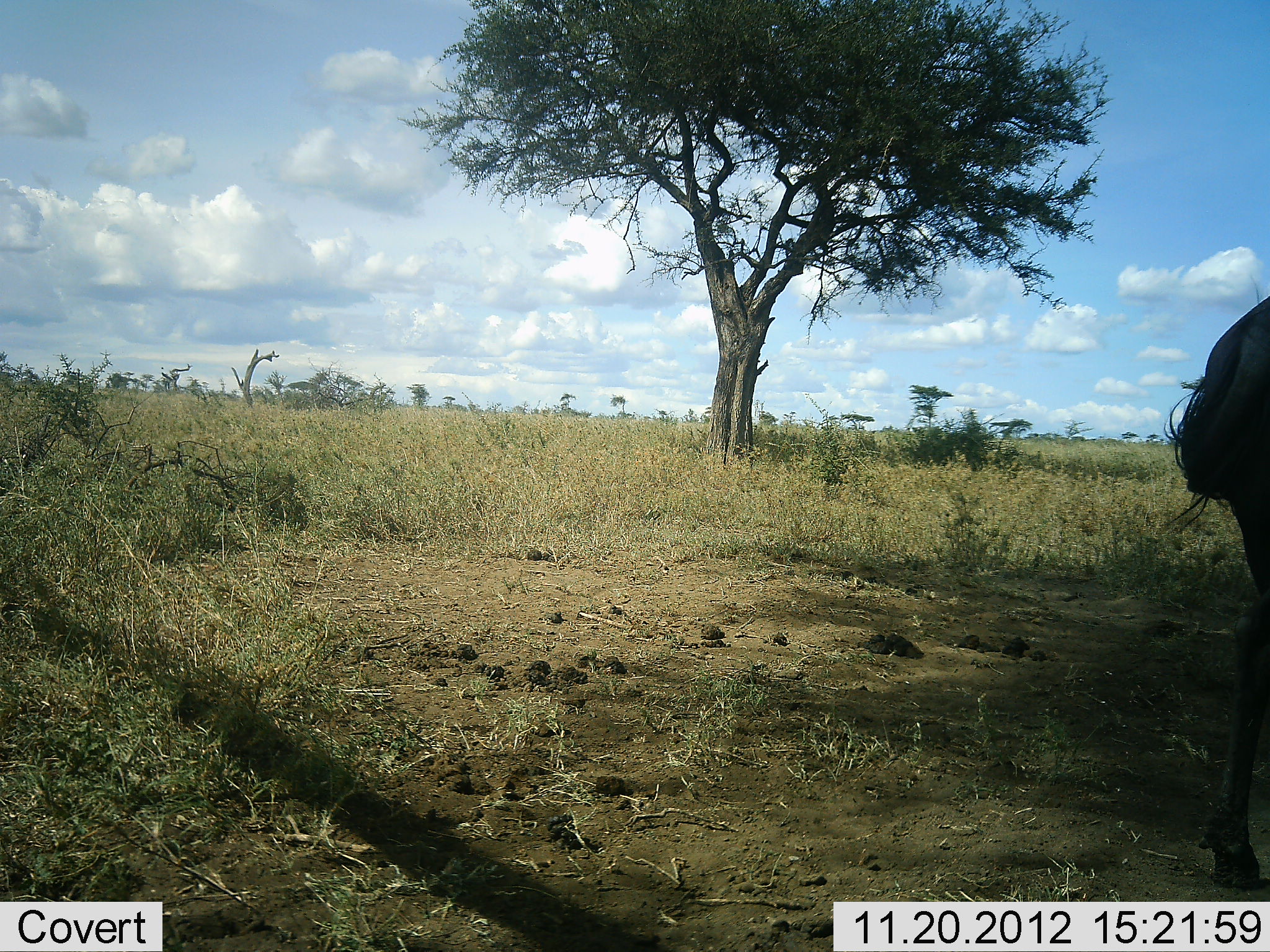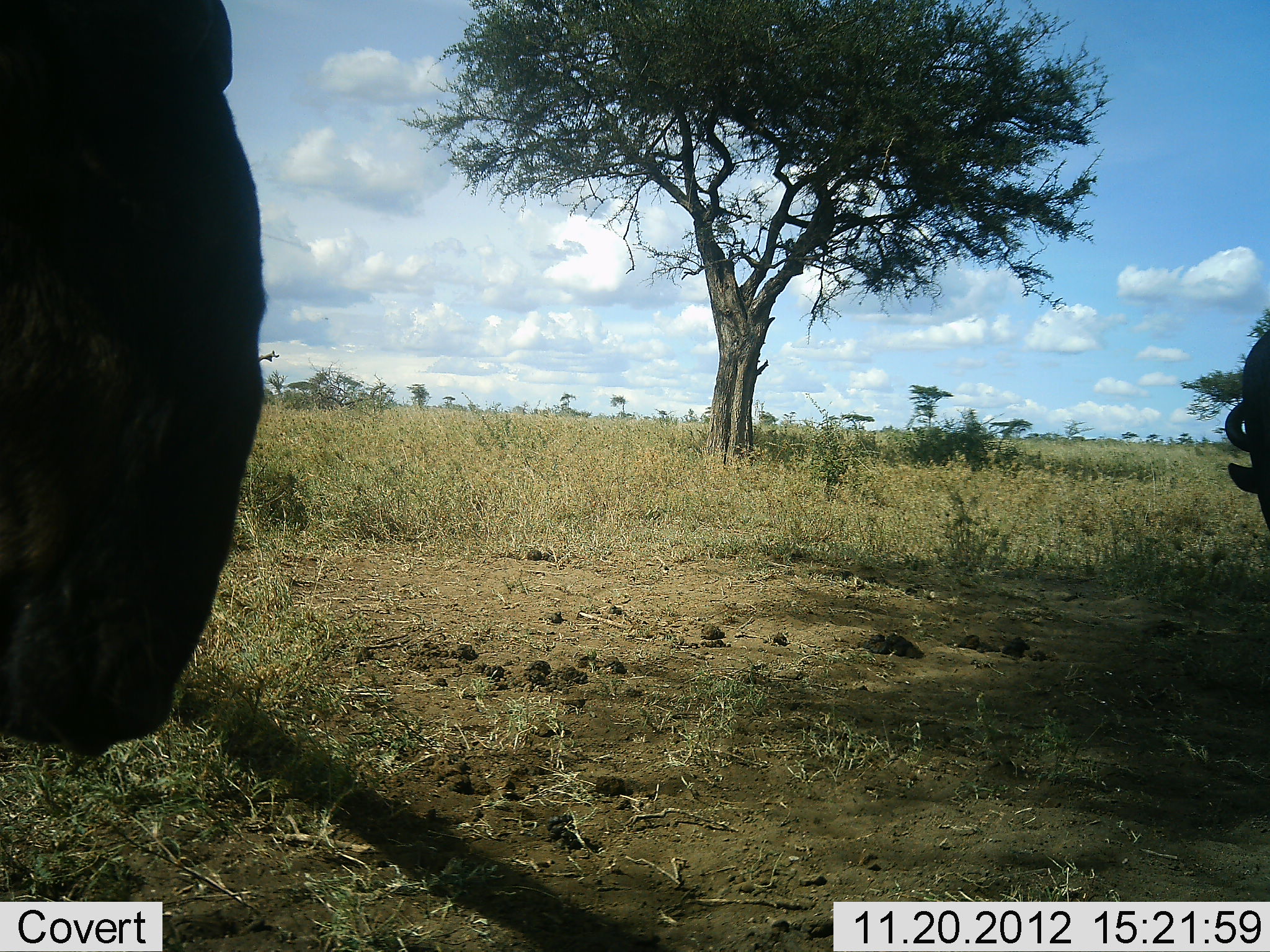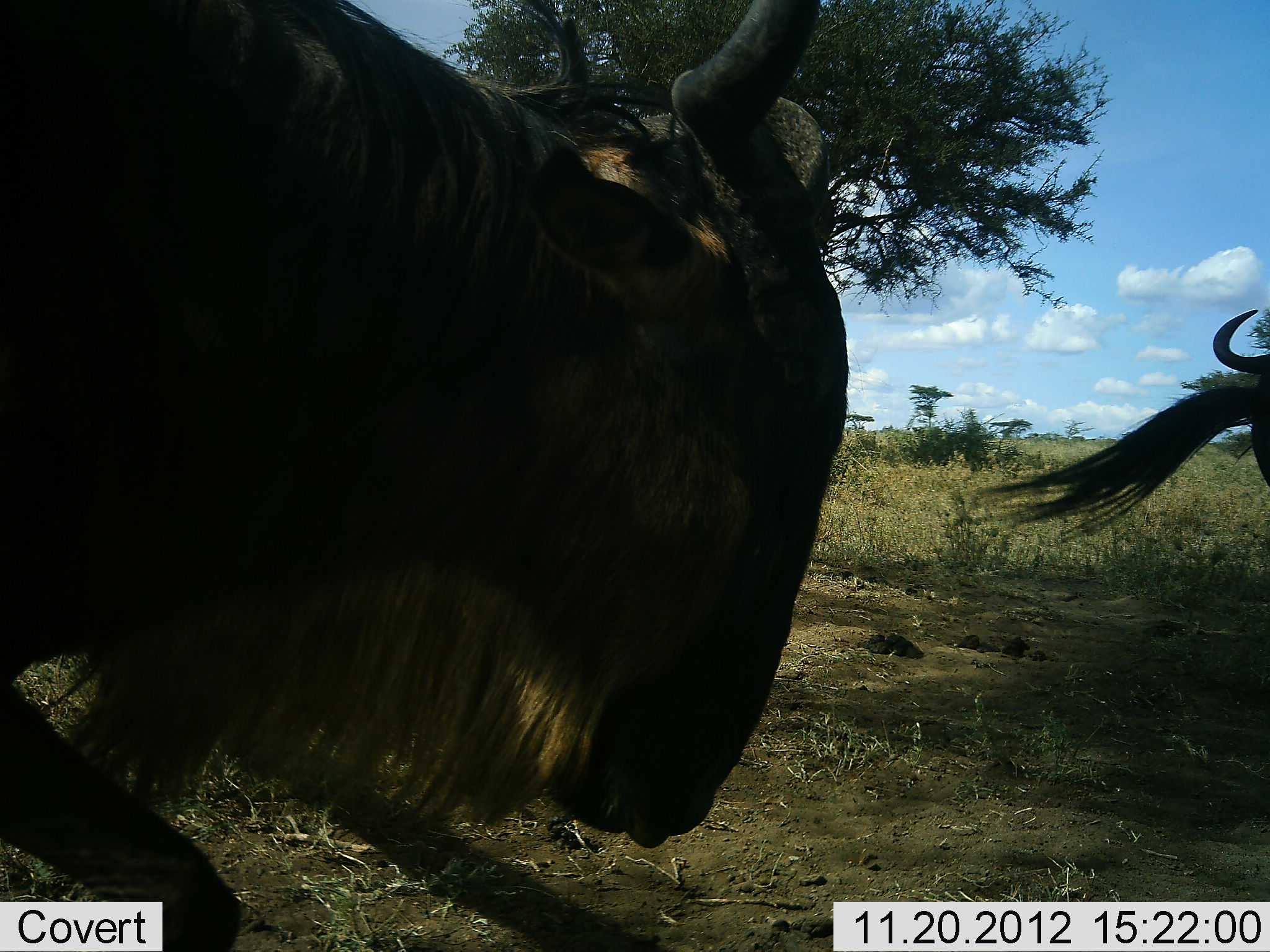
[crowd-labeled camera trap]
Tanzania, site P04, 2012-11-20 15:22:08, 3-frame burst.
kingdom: Animalia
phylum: Chordata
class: Mammalia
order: Artiodactyla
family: Bovidae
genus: Connochaetes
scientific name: Connochaetes taurinus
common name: blue wildebeest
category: wildebeest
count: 2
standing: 10%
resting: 0%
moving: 90%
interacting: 0%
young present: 0%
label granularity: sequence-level